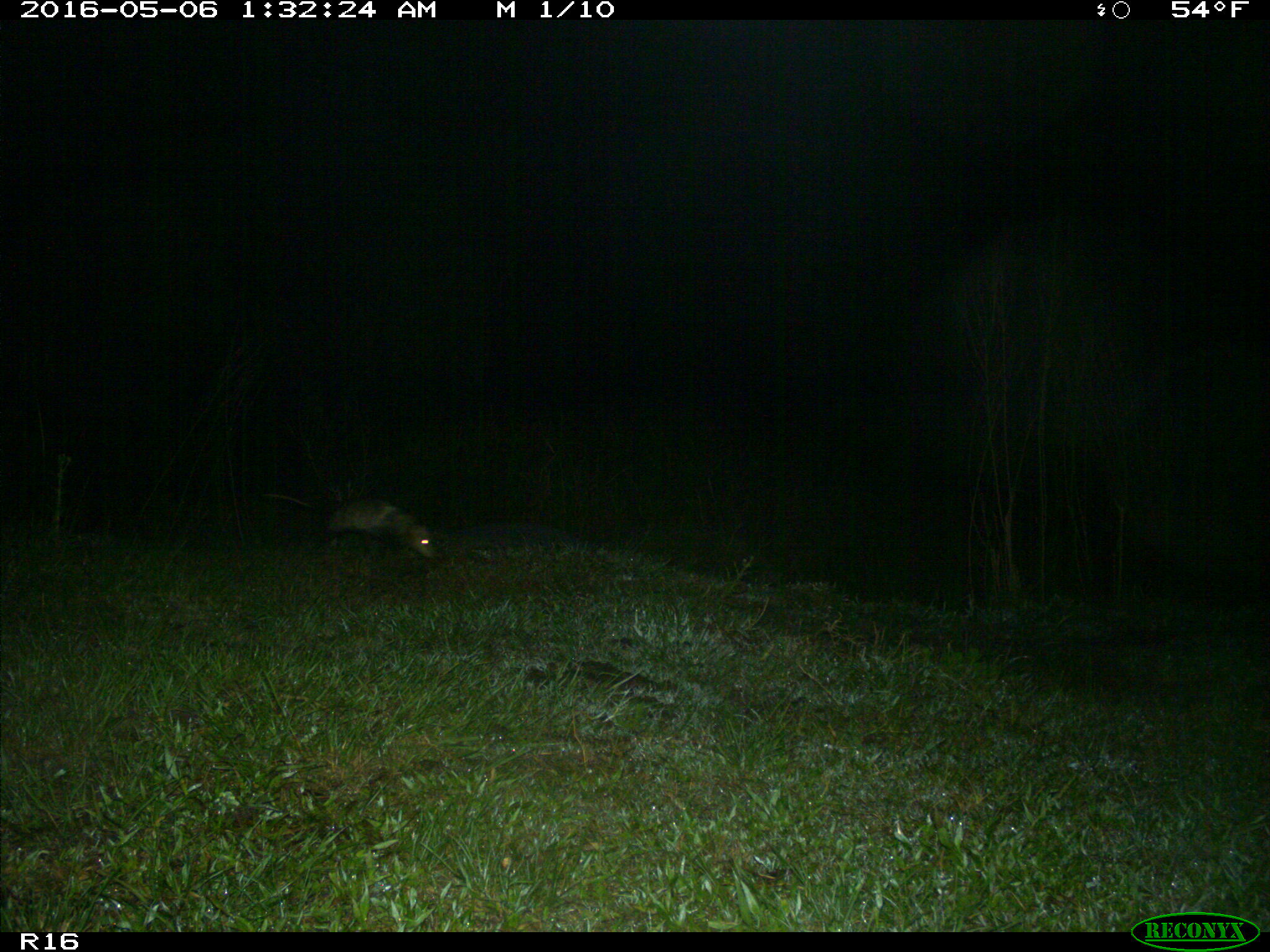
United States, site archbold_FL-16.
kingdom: Animalia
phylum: Chordata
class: Mammalia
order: Didelphimorphia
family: Didelphidae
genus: Didelphis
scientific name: Didelphis virginiana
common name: virginia opossum